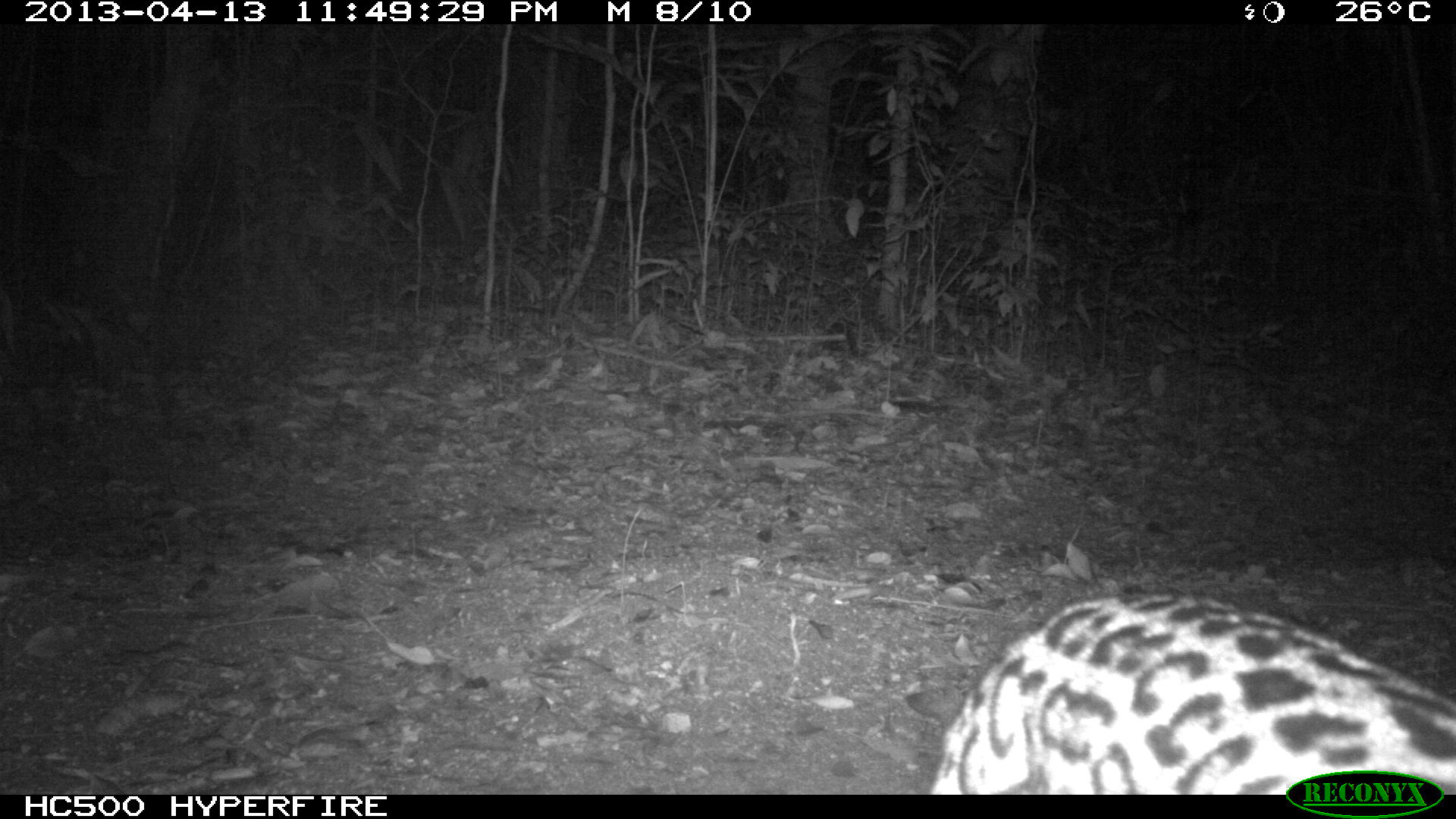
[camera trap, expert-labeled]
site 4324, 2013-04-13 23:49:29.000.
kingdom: Animalia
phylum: Chordata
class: Mammalia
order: Carnivora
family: Felidae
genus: Leopardus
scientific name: Leopardus pardalis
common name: ocelot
Leopardus pardalis (ocelot), count 1.